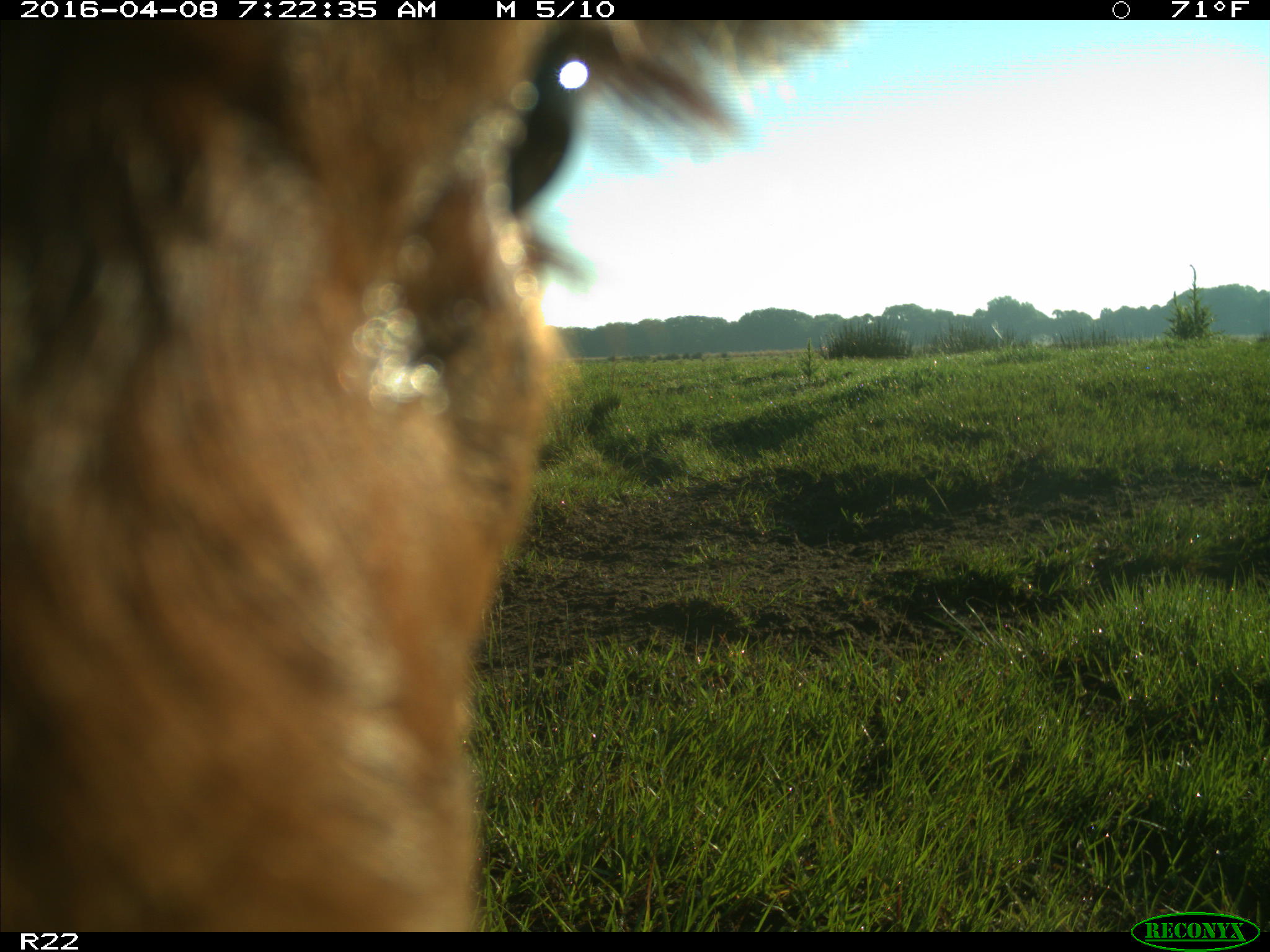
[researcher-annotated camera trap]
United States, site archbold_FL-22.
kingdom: Animalia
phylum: Chordata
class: Mammalia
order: Artiodactyla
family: Bovidae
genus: Bos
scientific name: Bos taurus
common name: domestic cow